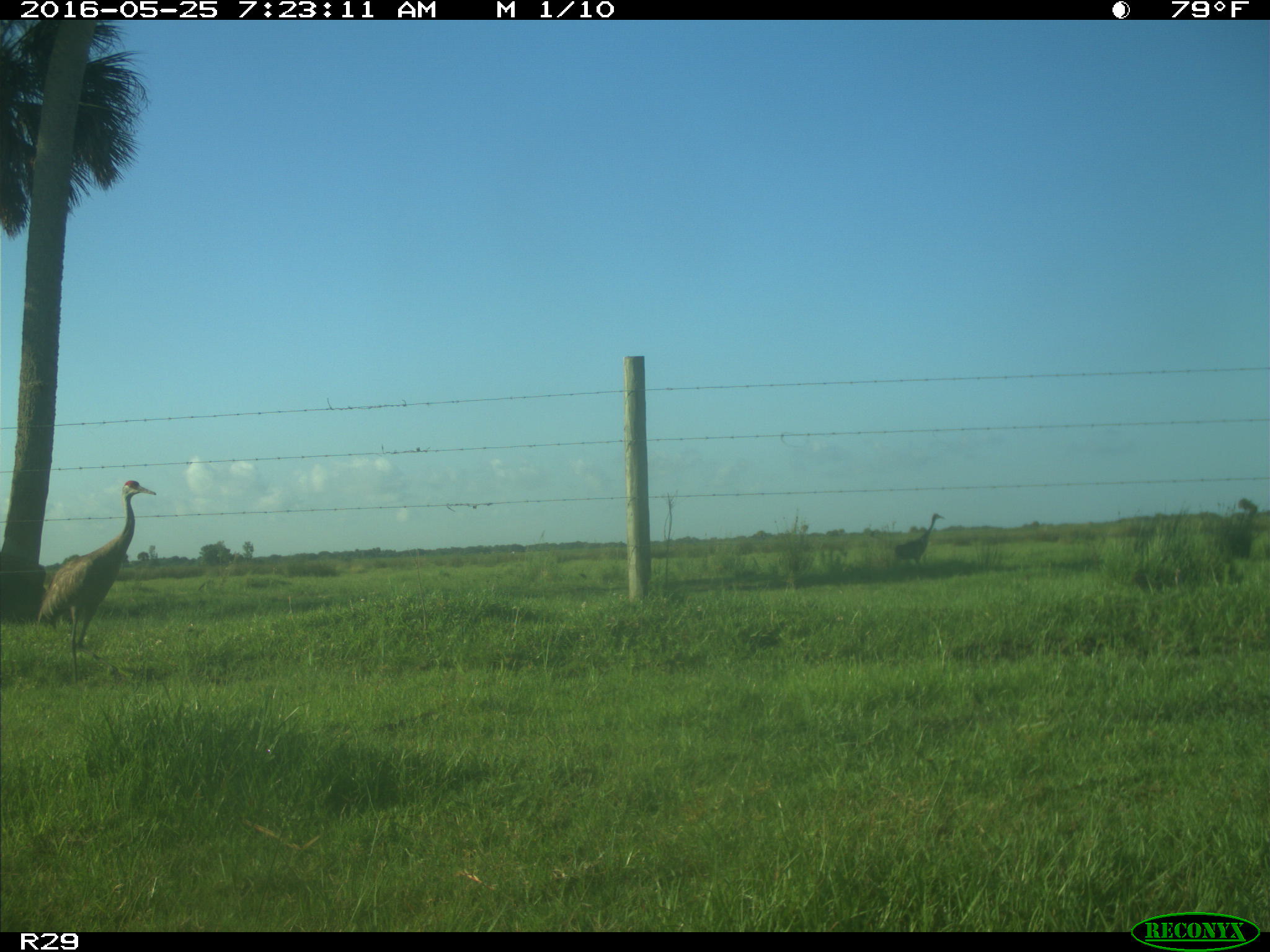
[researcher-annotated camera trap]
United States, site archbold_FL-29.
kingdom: Animalia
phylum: Chordata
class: Aves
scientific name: Aves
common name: birds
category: unidentified bird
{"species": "unidentified bird (birds) (Aves)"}